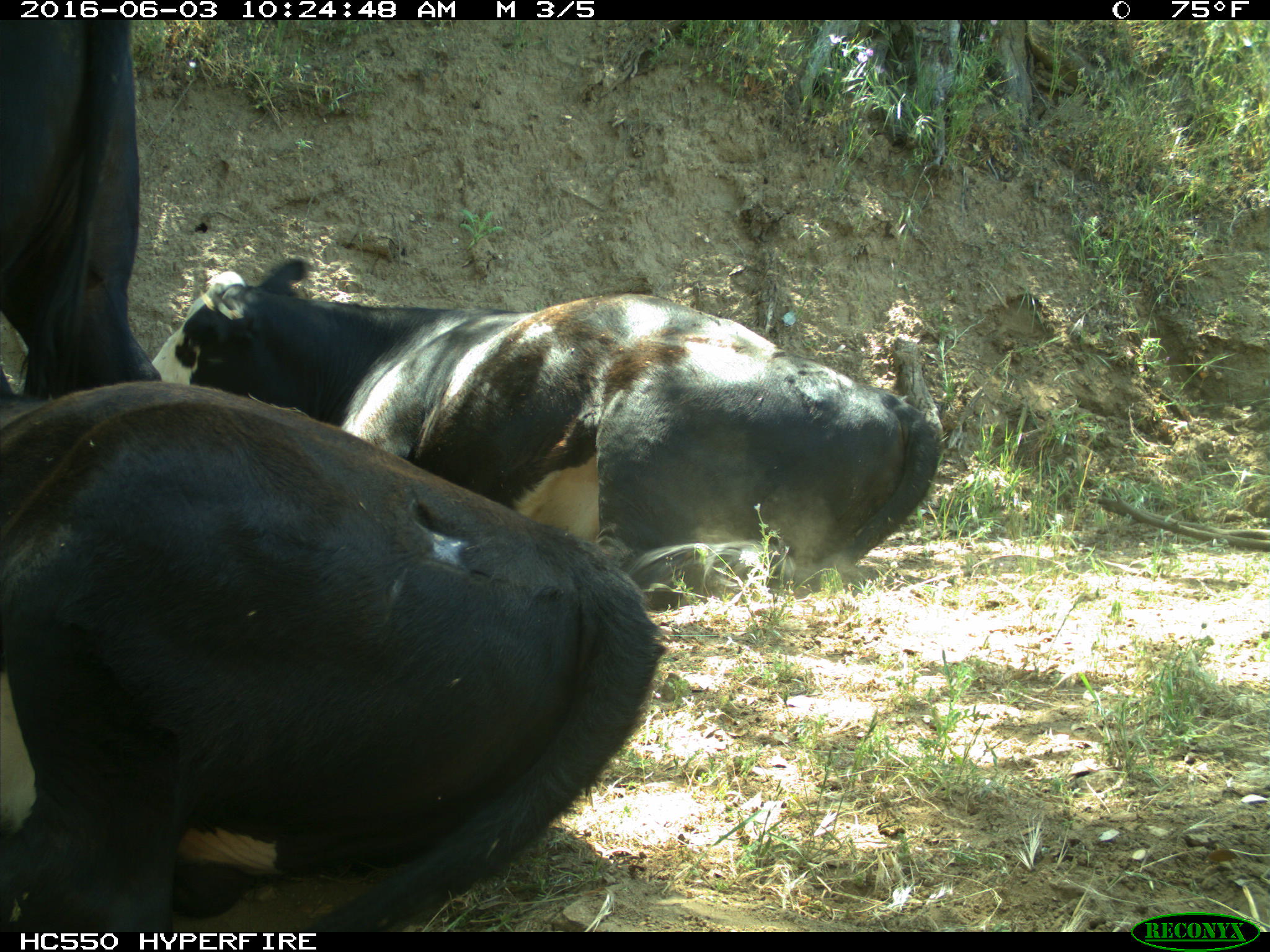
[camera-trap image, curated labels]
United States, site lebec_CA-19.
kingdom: Animalia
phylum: Chordata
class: Mammalia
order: Artiodactyla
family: Bovidae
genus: Bos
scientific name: Bos taurus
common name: domestic cow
Bos taurus (domestic cow).